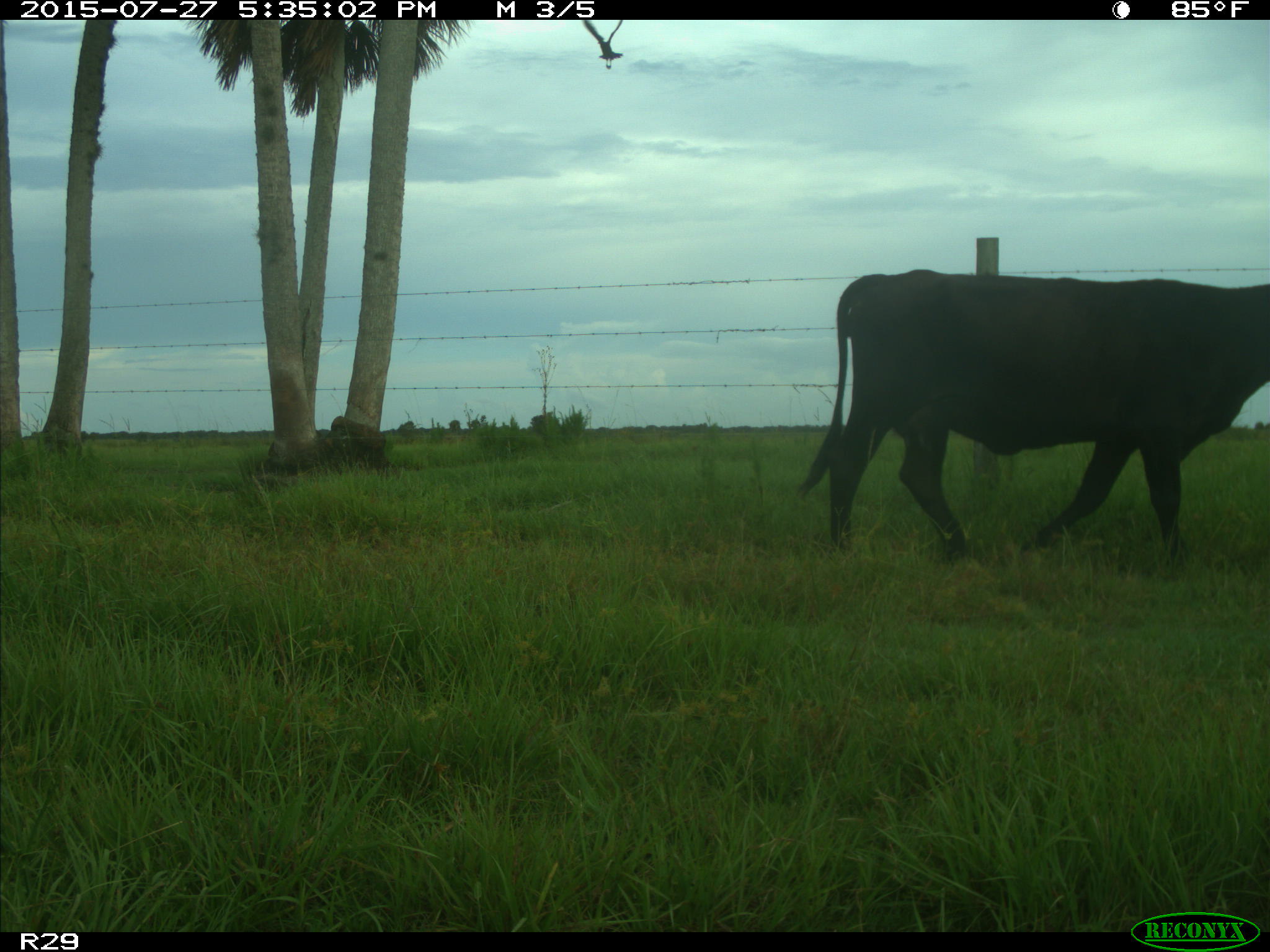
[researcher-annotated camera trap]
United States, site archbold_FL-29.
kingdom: Animalia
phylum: Chordata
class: Mammalia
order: Artiodactyla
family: Bovidae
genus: Bos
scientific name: Bos taurus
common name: domestic cow